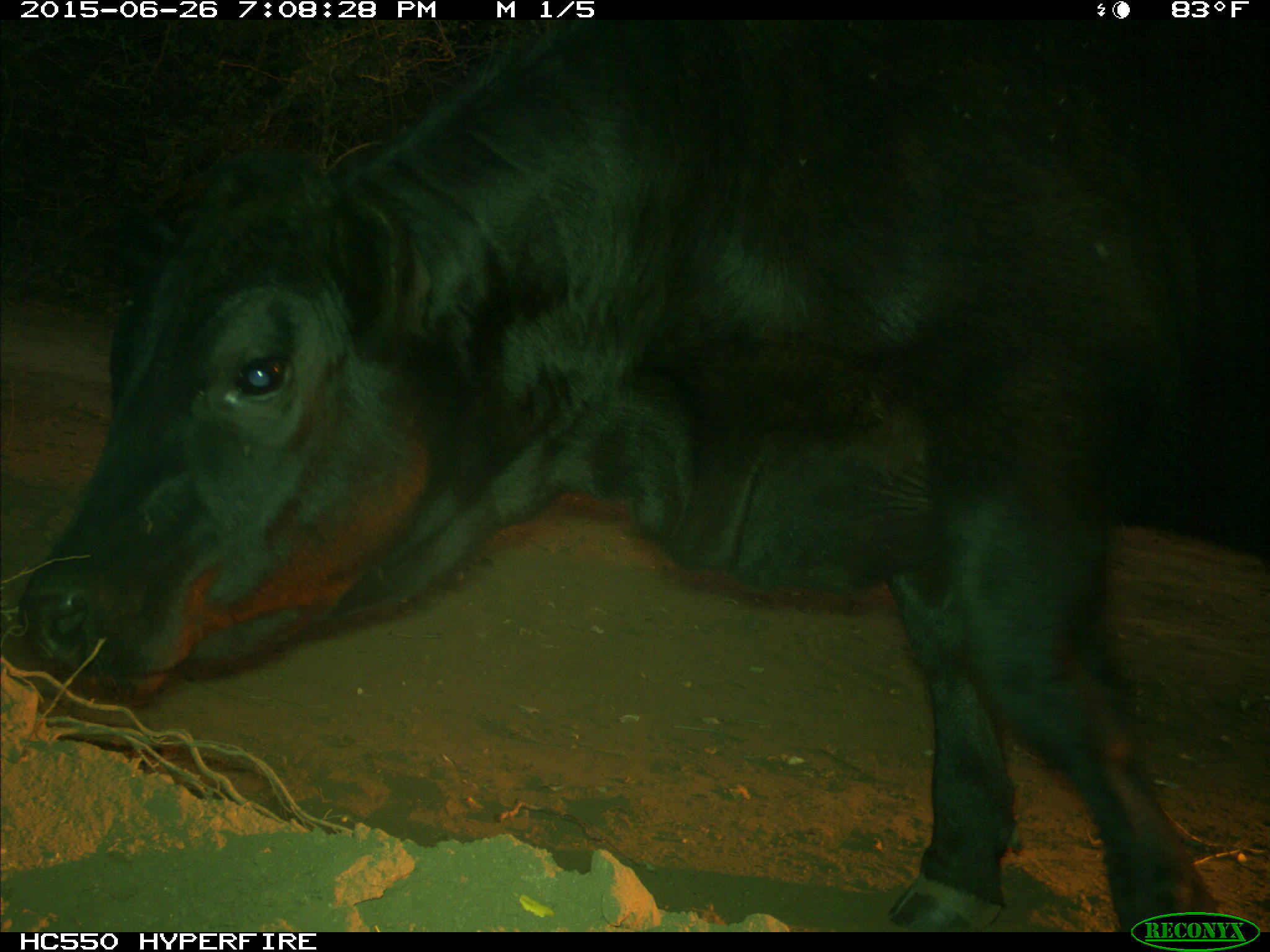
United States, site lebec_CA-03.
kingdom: Animalia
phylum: Chordata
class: Mammalia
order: Artiodactyla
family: Bovidae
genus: Bos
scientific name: Bos taurus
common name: domestic cow